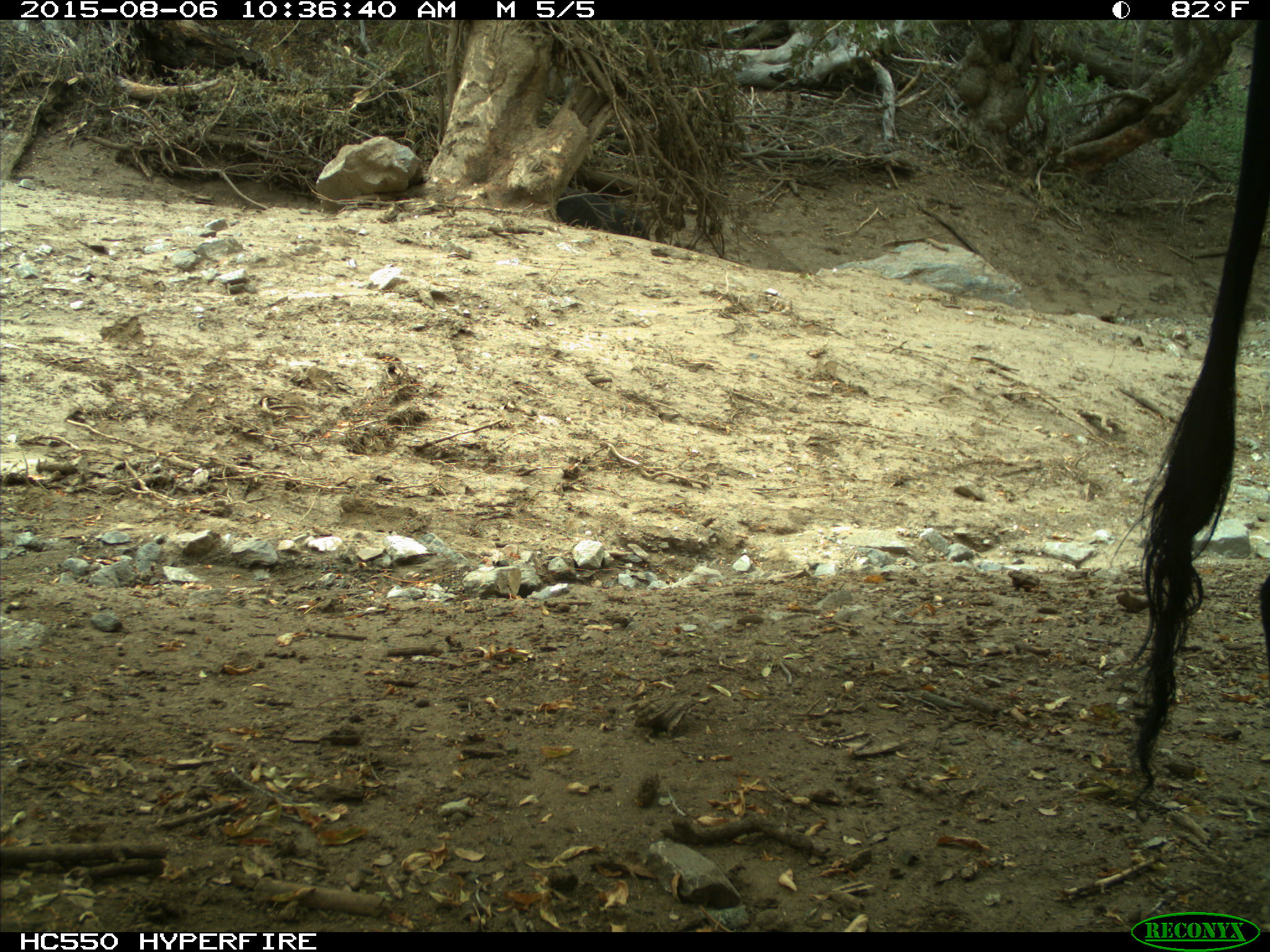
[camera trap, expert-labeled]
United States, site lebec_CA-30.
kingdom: Animalia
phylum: Chordata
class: Mammalia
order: Artiodactyla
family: Bovidae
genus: Bos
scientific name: Bos taurus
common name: domestic cow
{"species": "Bos taurus (domestic cow)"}